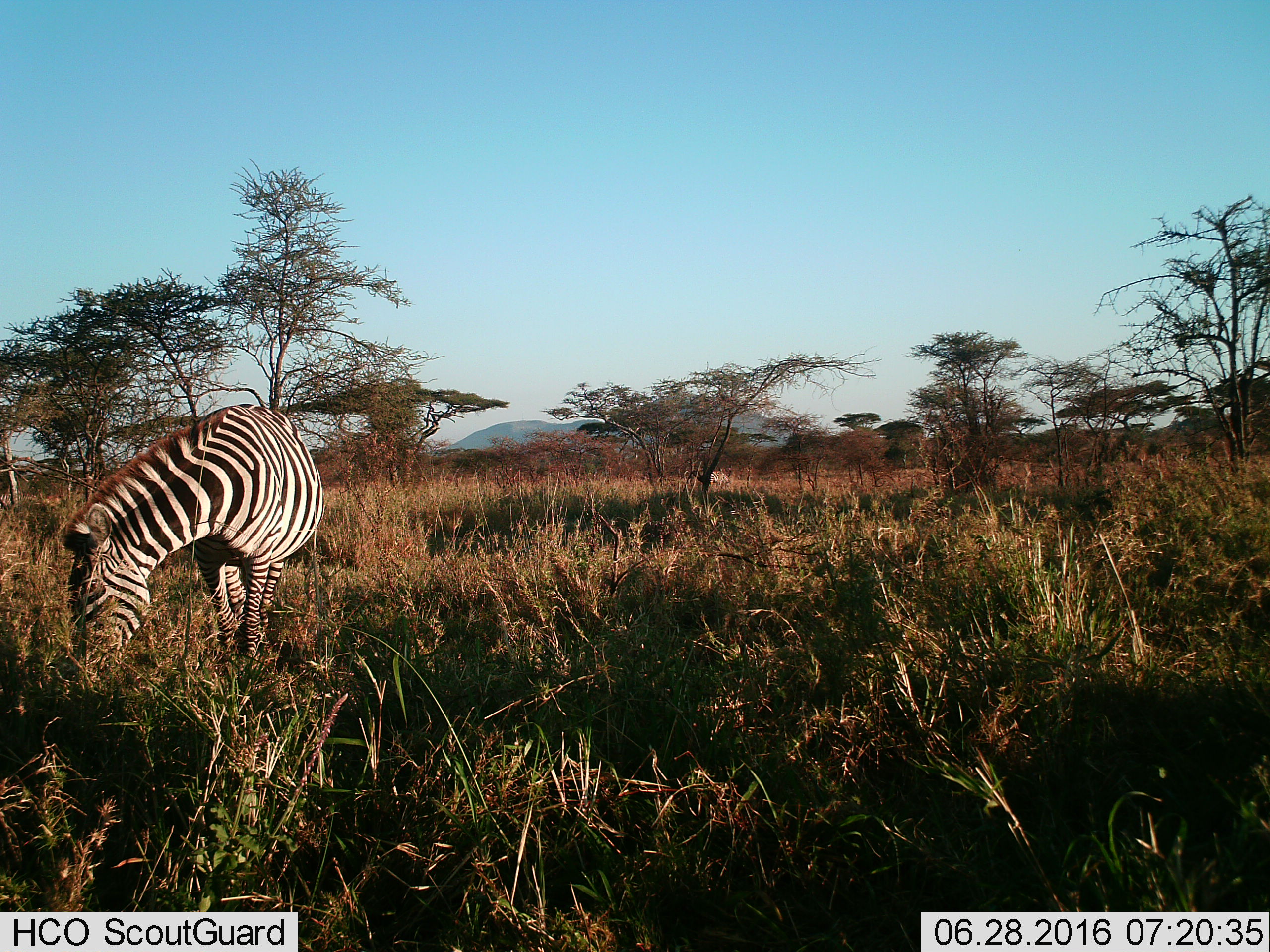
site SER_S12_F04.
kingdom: Animalia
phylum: Chordata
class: Mammalia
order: Perissodactyla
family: Equidae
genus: Equus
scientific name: Equus quagga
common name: plains zebra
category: zebraplains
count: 2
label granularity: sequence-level